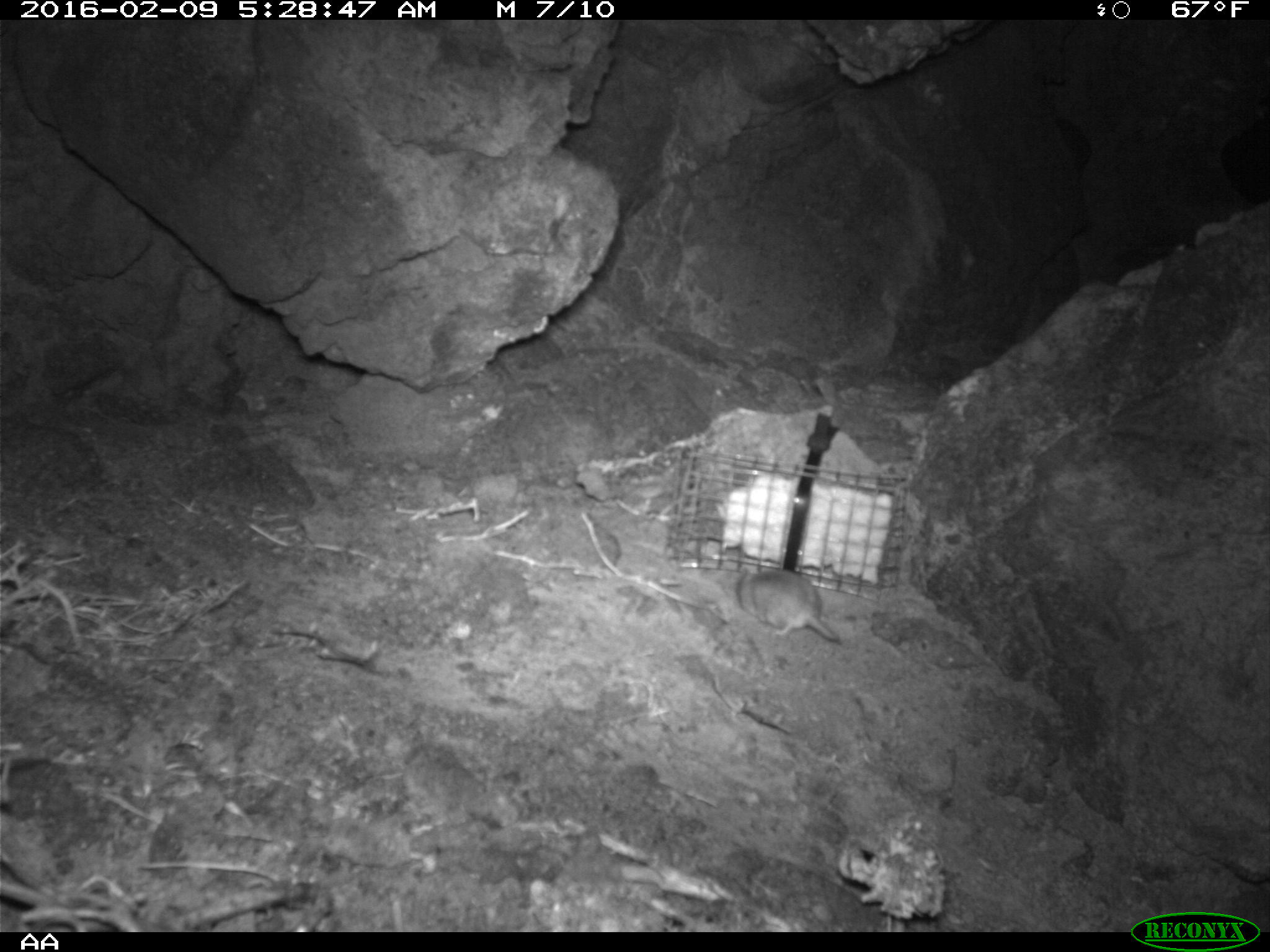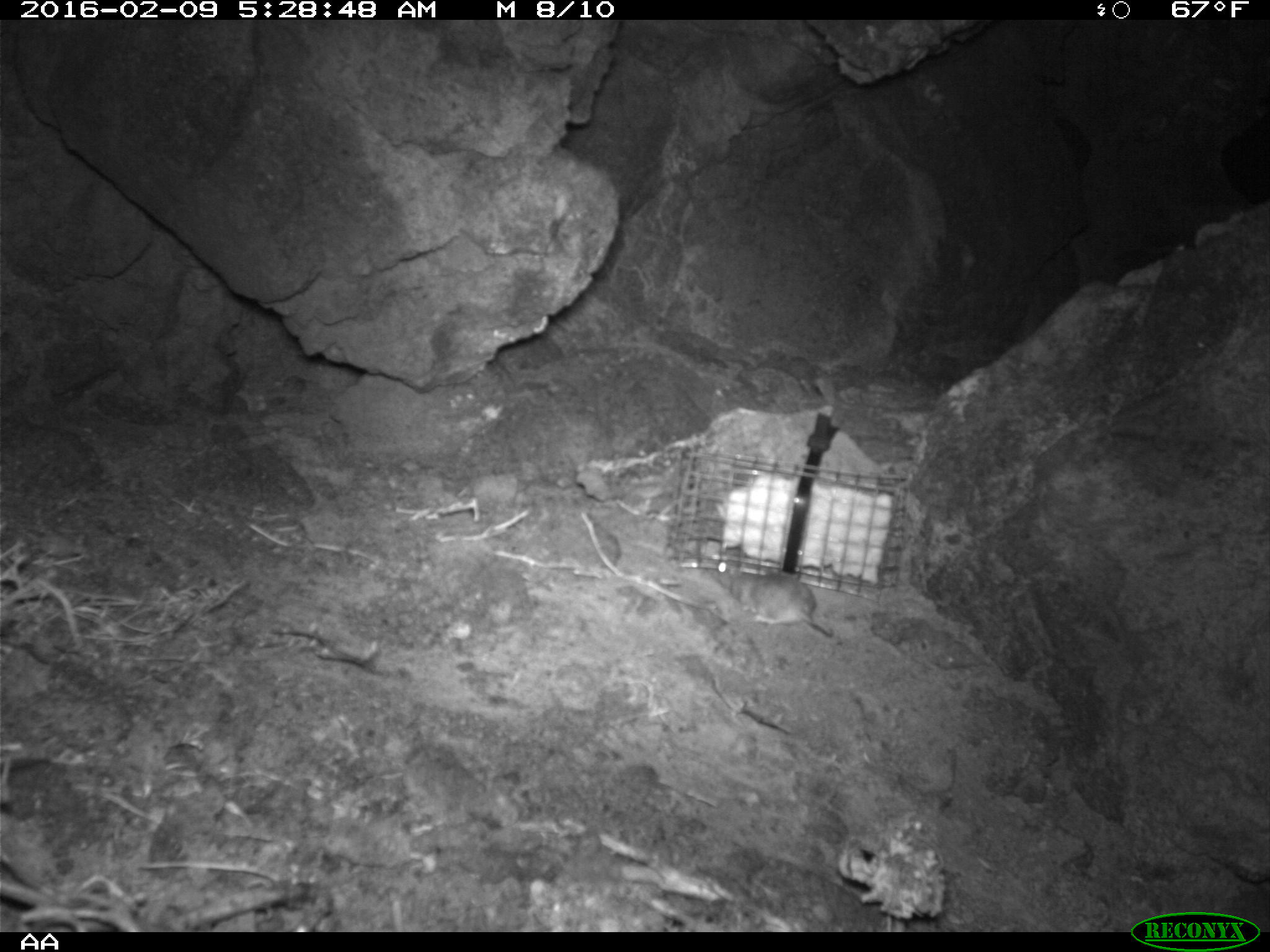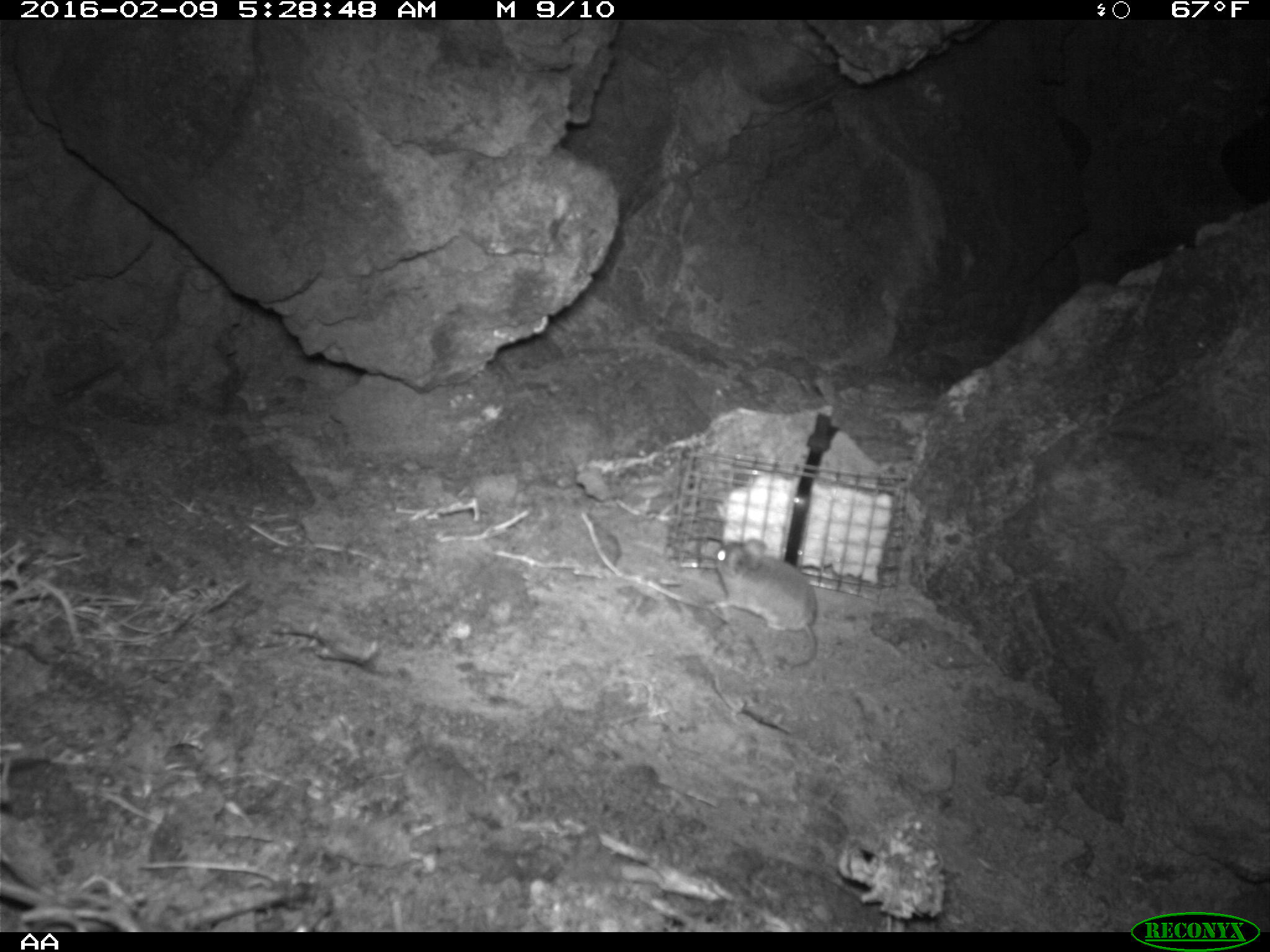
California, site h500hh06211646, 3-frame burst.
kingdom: Animalia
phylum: Chordata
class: Mammalia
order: Rodentia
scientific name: Rodentia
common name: rodent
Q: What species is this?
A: Rodent (Rodentia).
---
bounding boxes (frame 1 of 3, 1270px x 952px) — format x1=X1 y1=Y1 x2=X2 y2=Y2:
rodent: x1=737 y1=565 x2=841 y2=643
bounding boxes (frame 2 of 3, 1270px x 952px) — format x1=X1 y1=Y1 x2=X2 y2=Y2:
rodent: x1=713 y1=542 x2=834 y2=638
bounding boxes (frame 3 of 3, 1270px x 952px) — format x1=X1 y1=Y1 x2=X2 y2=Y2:
rodent: x1=711 y1=537 x2=819 y2=668